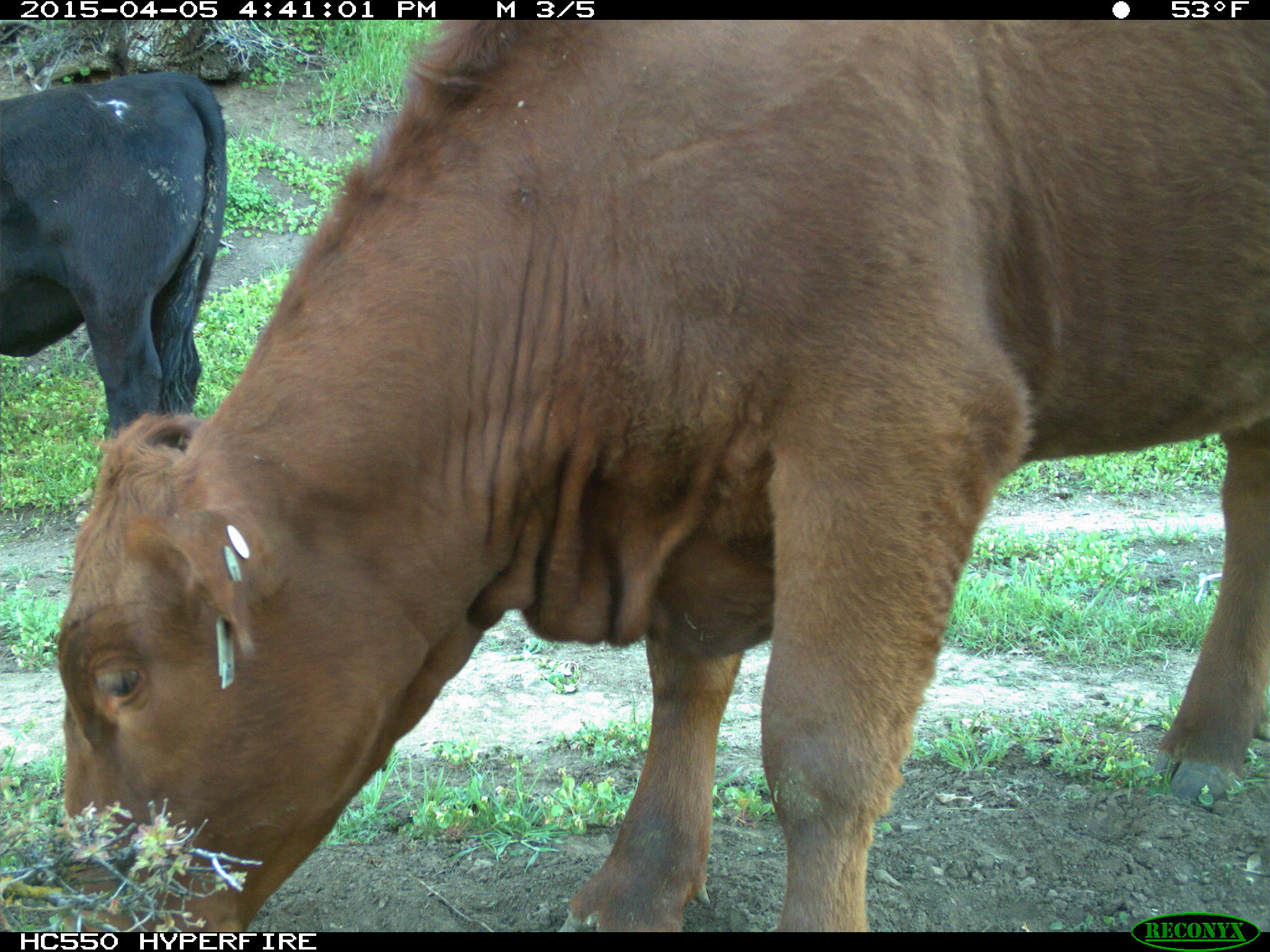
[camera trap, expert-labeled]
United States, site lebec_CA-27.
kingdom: Animalia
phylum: Chordata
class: Mammalia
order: Artiodactyla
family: Bovidae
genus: Bos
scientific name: Bos taurus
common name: domestic cow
Bos taurus (domestic cow).